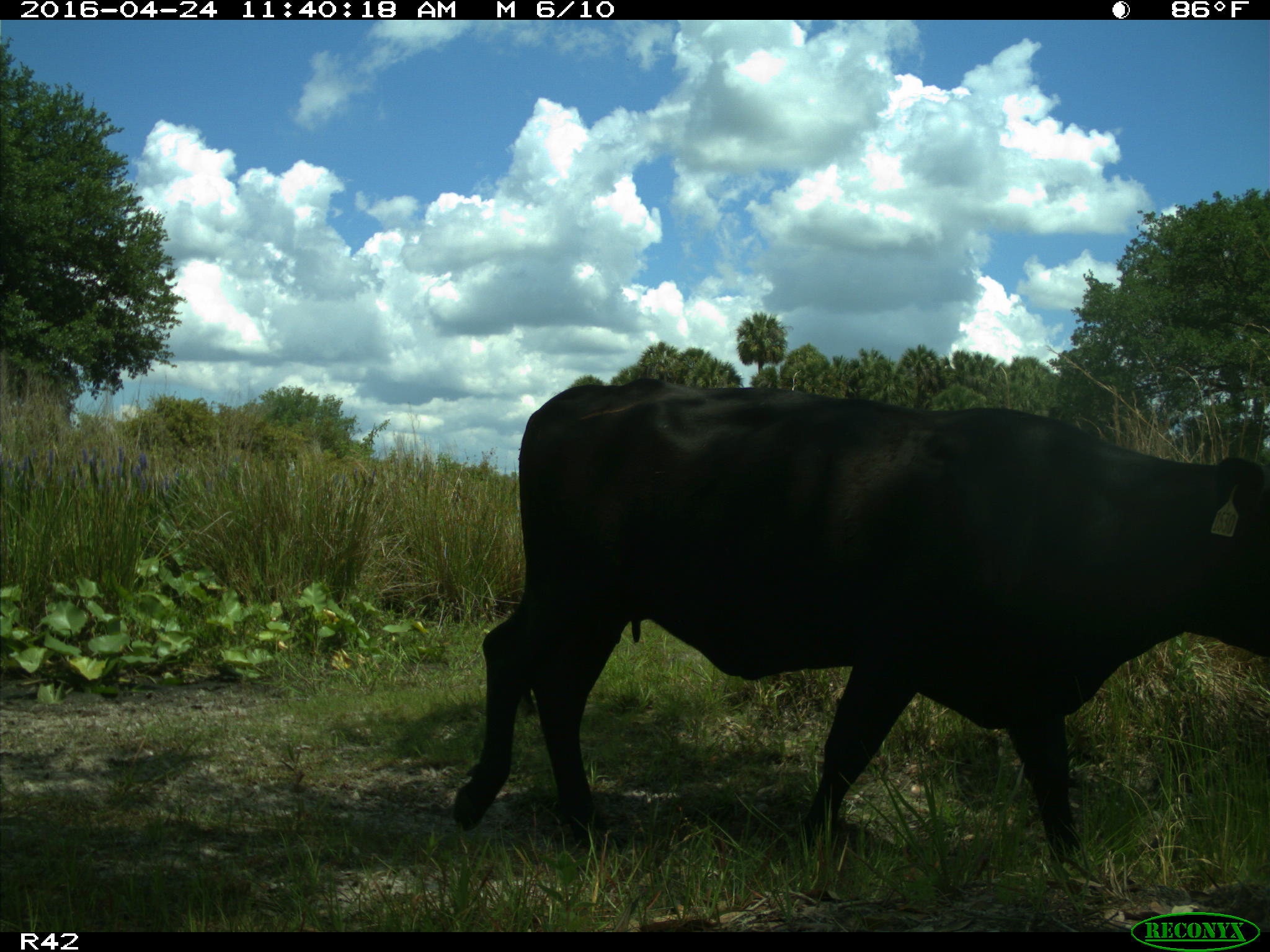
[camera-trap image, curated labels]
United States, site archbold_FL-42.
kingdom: Animalia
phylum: Chordata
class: Mammalia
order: Artiodactyla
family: Bovidae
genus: Bos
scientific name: Bos taurus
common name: domestic cow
Bos taurus (domestic cow).